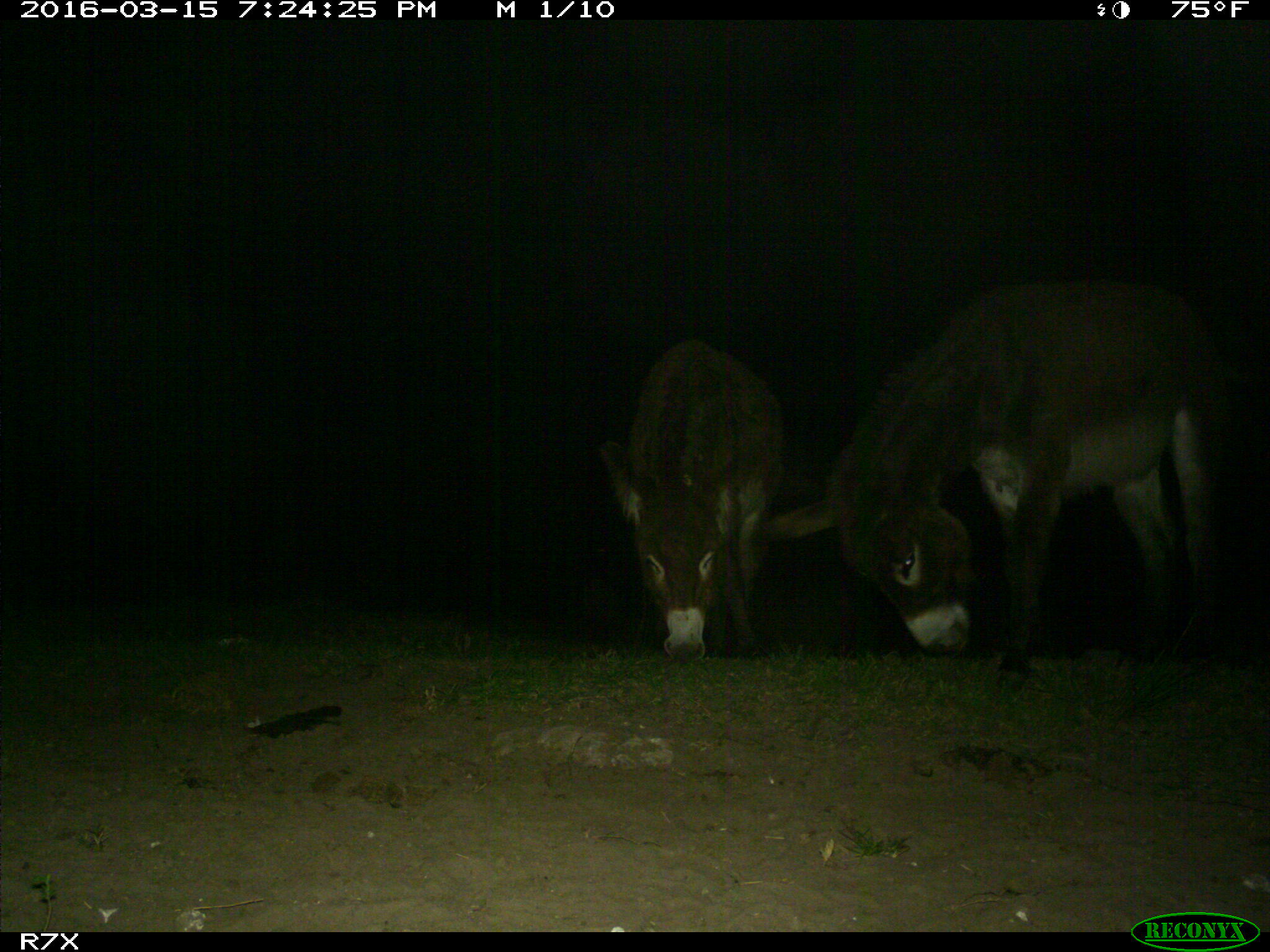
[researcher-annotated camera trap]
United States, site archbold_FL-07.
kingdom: Animalia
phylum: Chordata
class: Mammalia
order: Perissodactyla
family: Equidae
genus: Equus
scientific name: Equus africanus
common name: african wild ass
Equus africanus (african wild ass).